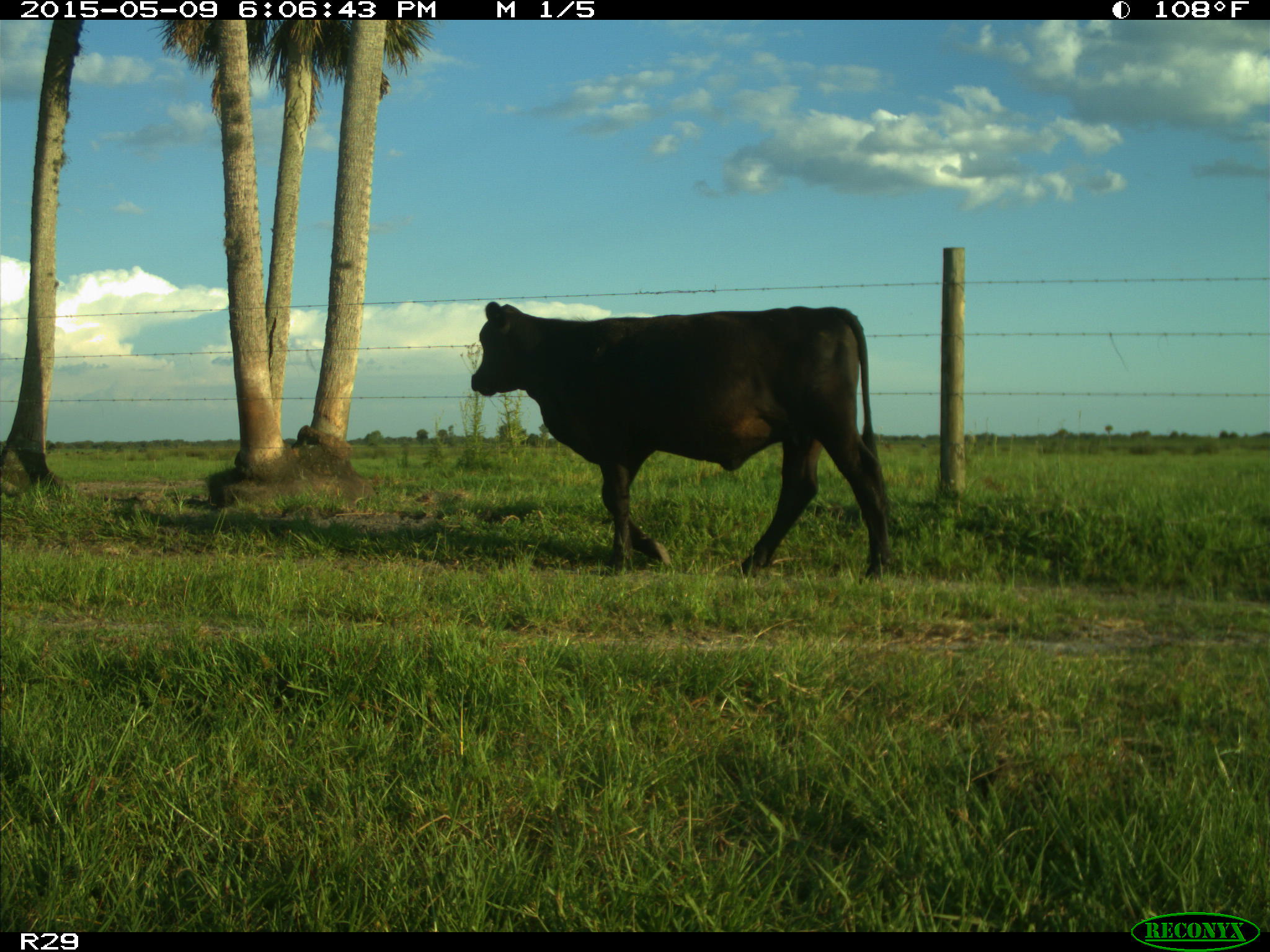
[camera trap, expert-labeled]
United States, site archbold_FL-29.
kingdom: Animalia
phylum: Chordata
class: Mammalia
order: Artiodactyla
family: Bovidae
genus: Bos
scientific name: Bos taurus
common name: domestic cow